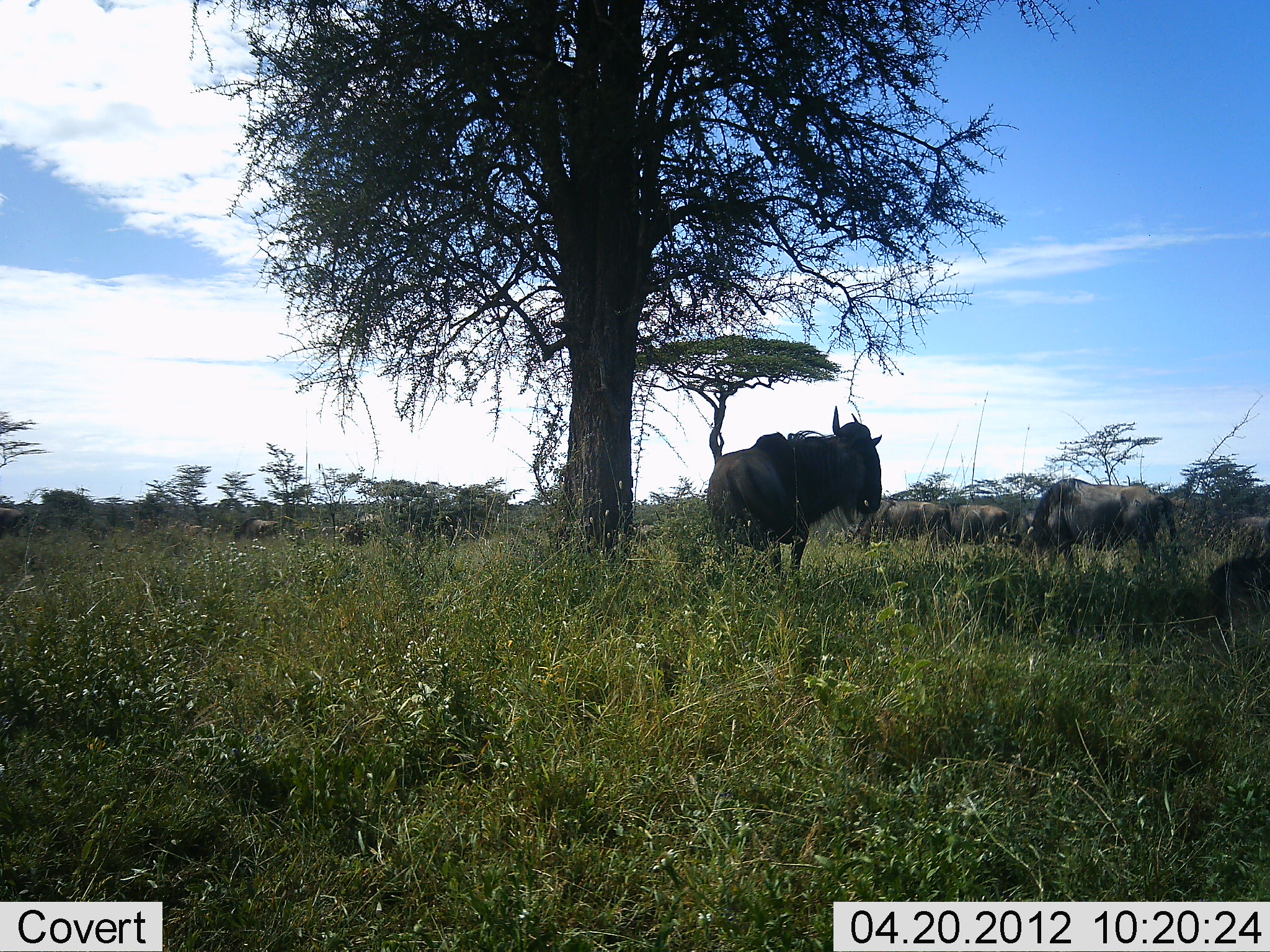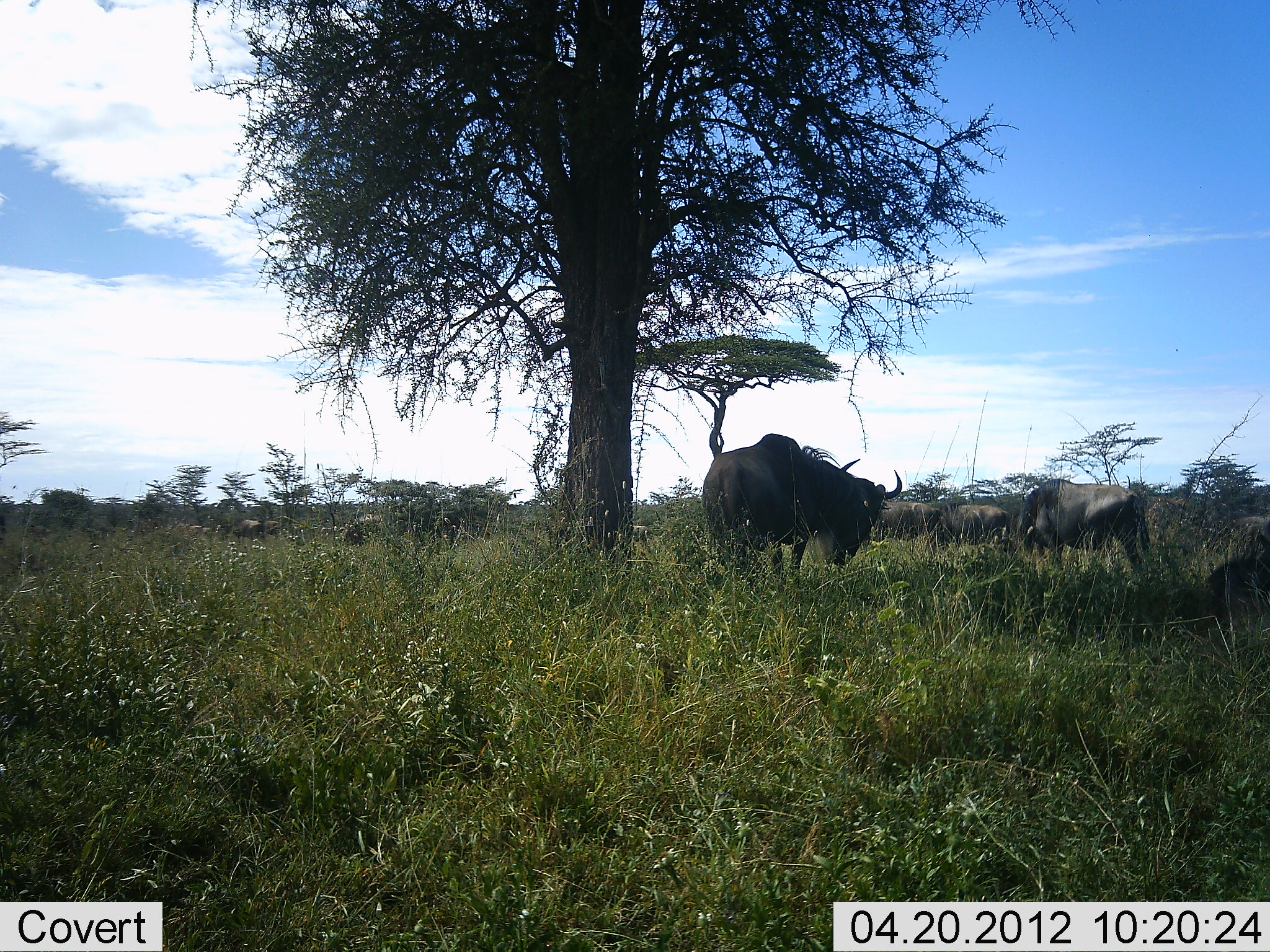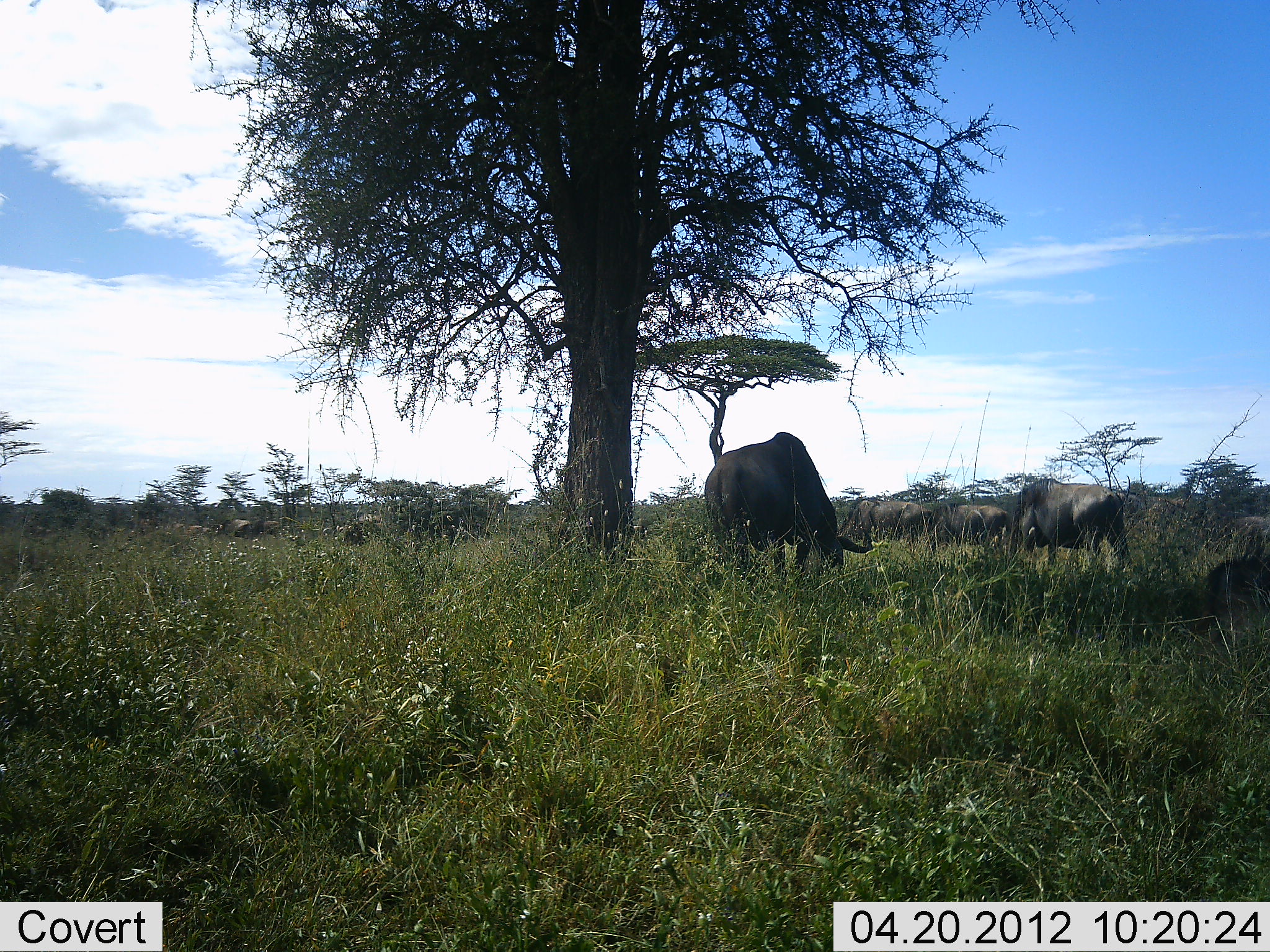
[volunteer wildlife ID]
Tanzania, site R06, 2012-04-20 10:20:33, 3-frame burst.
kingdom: Animalia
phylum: Chordata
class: Mammalia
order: Artiodactyla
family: Bovidae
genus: Connochaetes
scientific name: Connochaetes taurinus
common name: blue wildebeest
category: wildebeest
Wildebeest (blue wildebeest) (Connochaetes taurinus), count 9. Behavior (volunteer vote fractions): standing 55%, resting 19%, moving 35%, interacting 0%. Young present (vote fraction): 3%. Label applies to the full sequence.